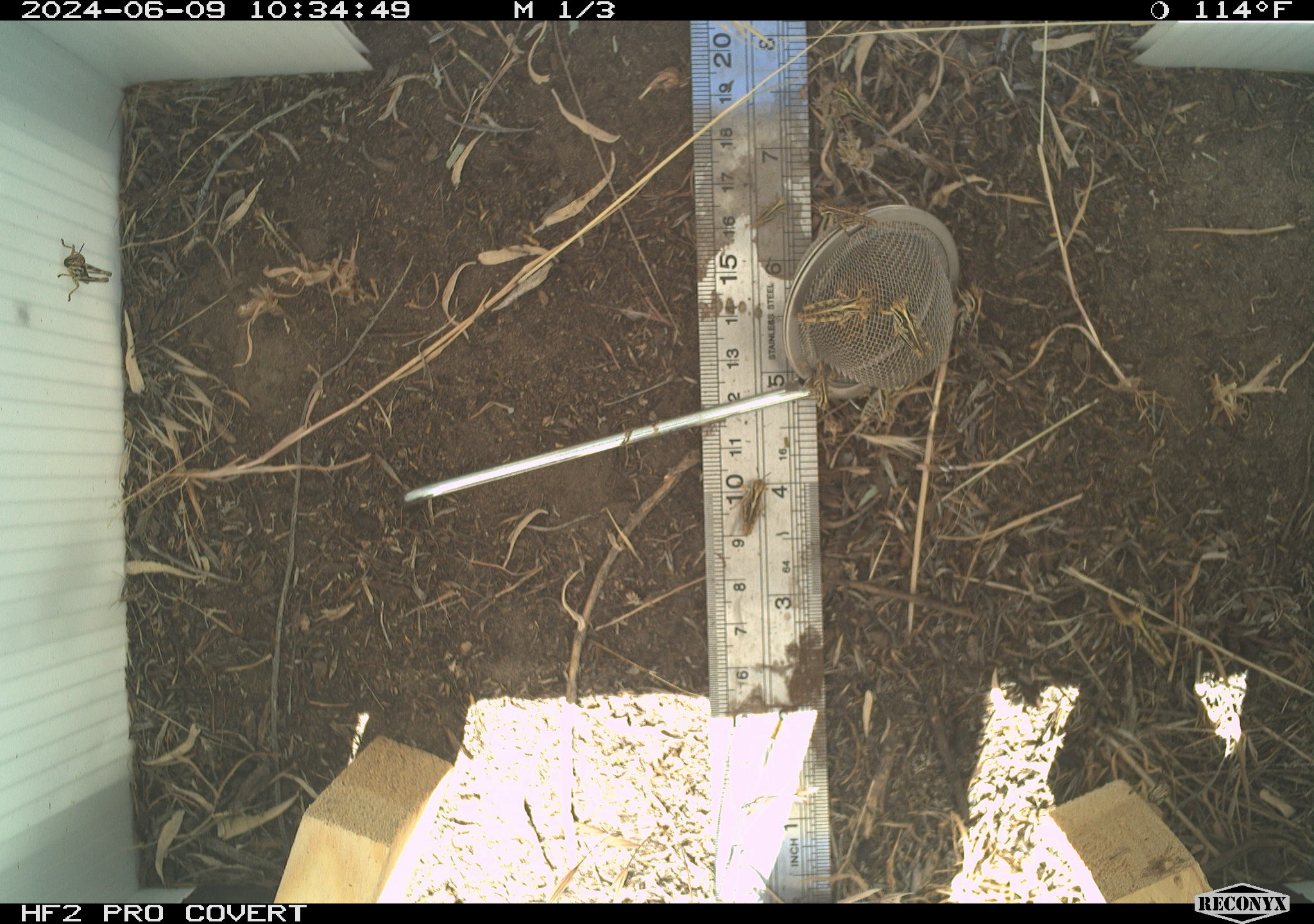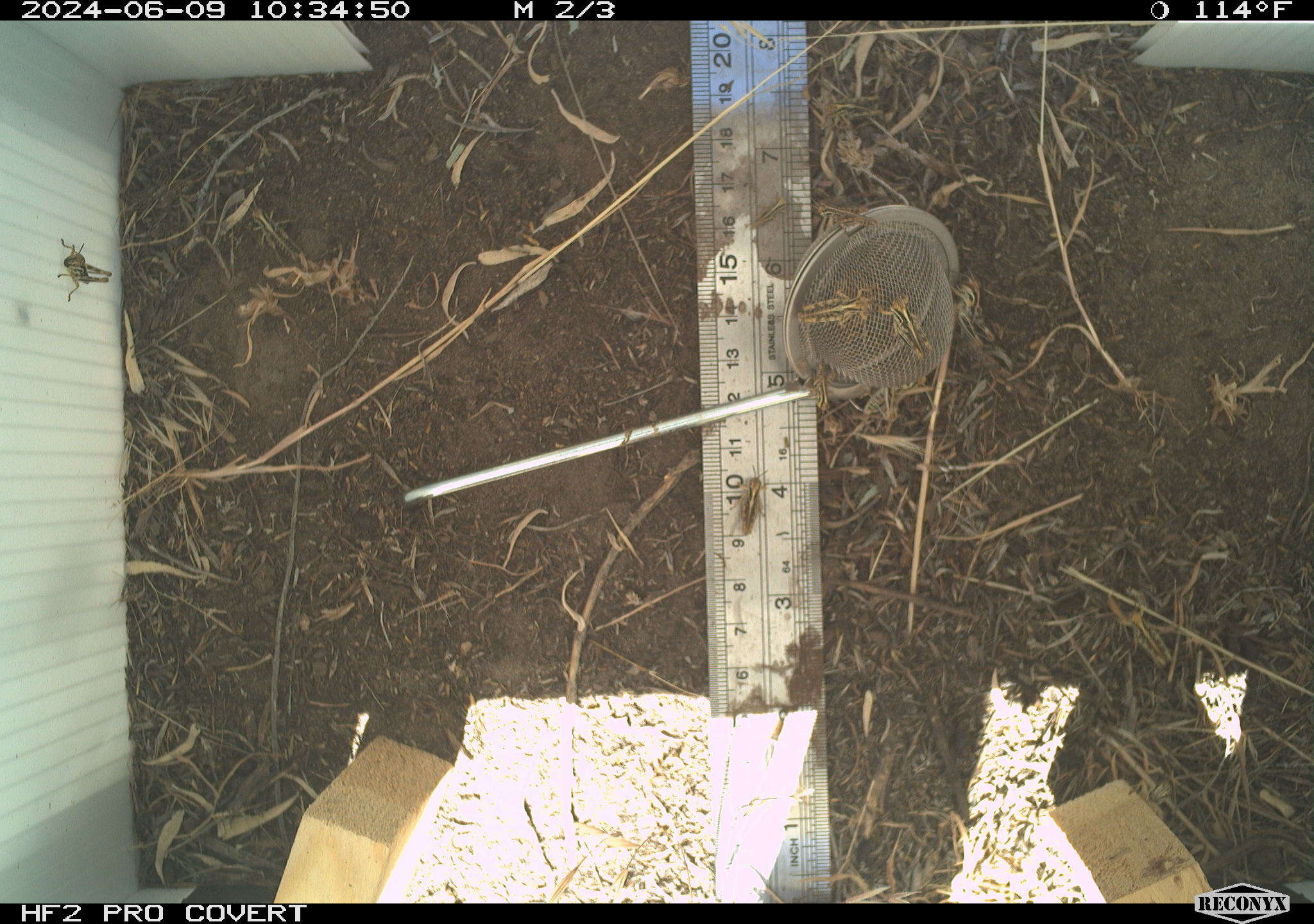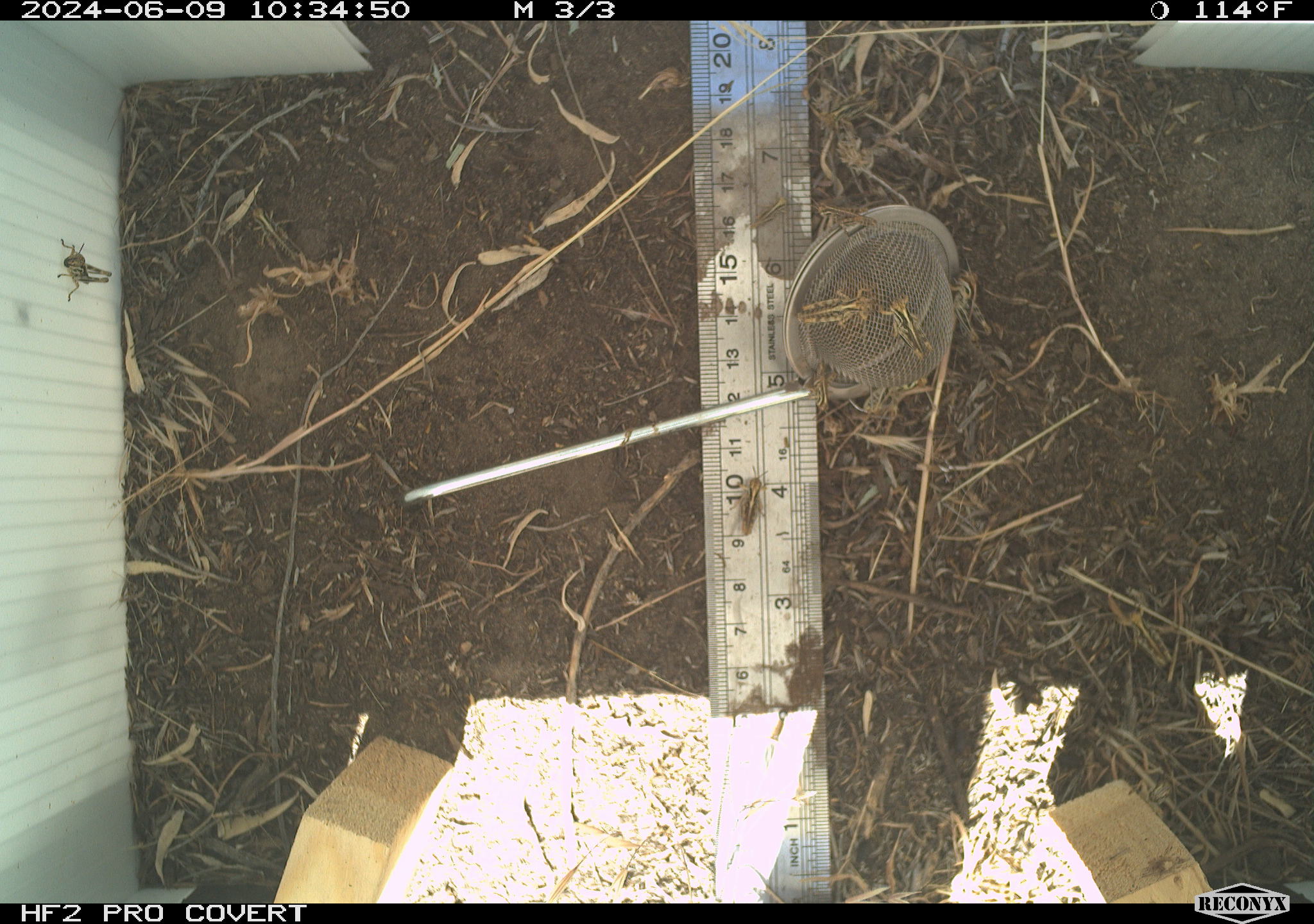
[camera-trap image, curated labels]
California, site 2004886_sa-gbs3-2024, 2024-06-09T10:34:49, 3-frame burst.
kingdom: Animalia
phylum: Arthropoda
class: Insecta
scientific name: Insecta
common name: insect